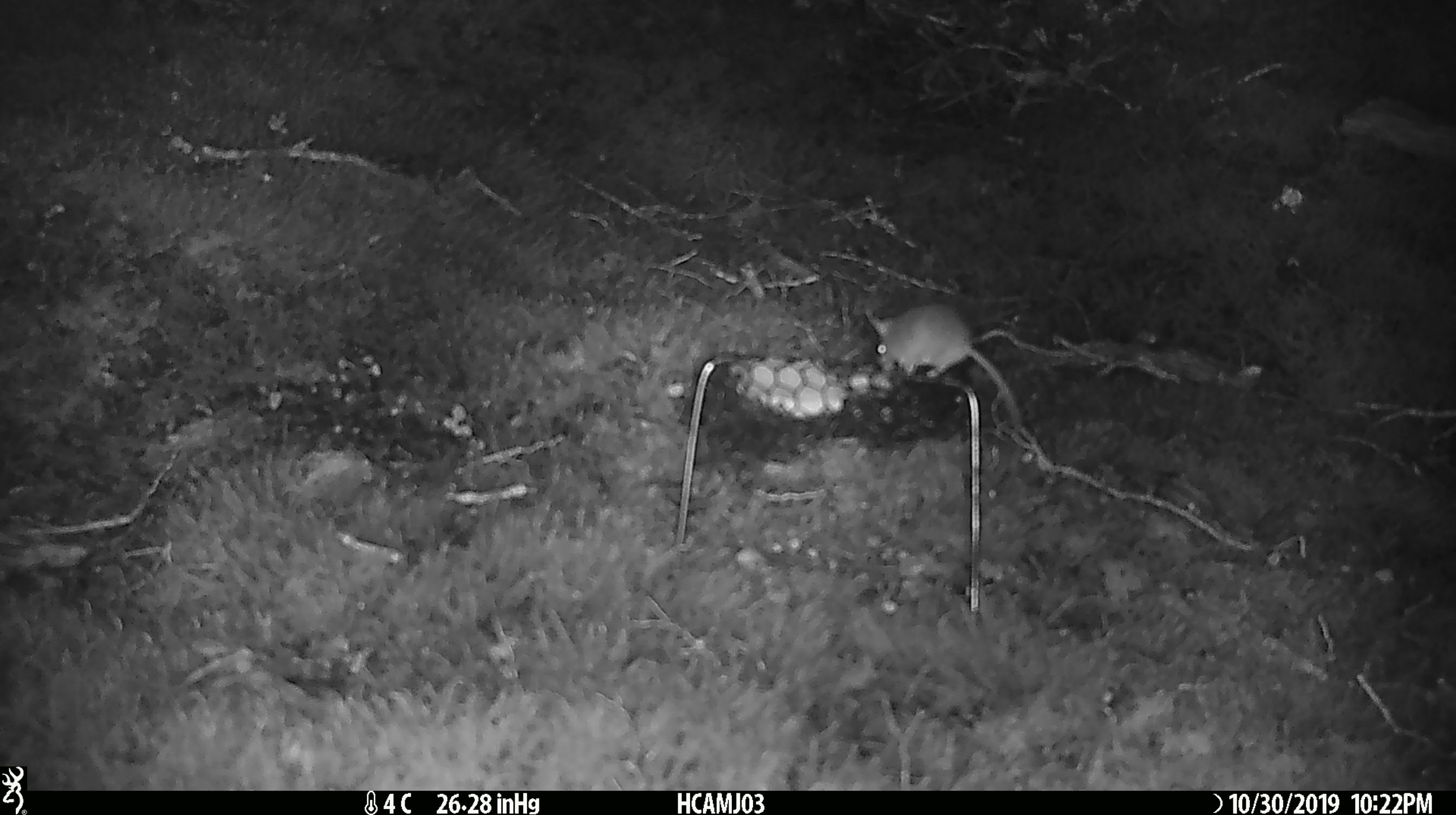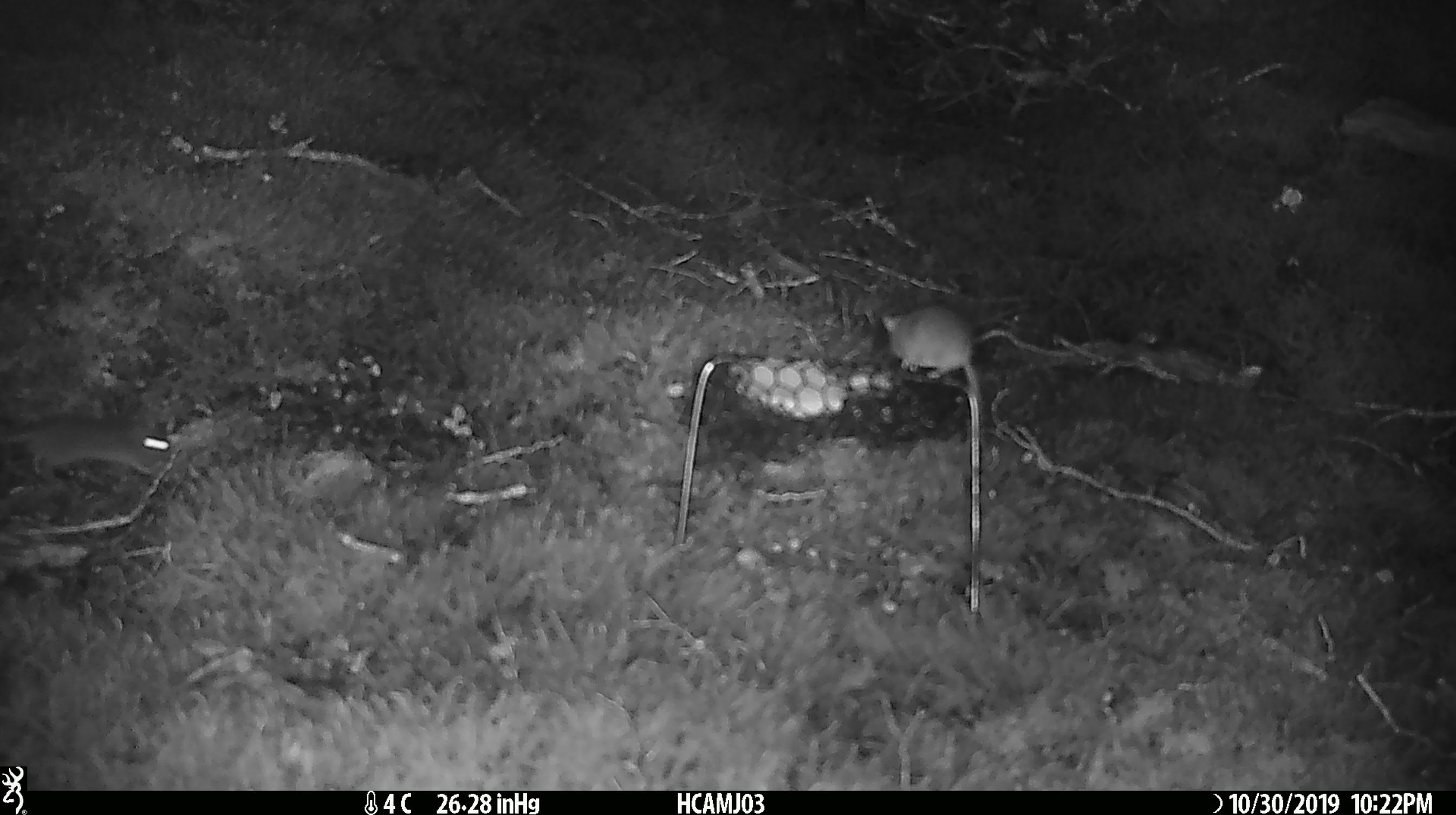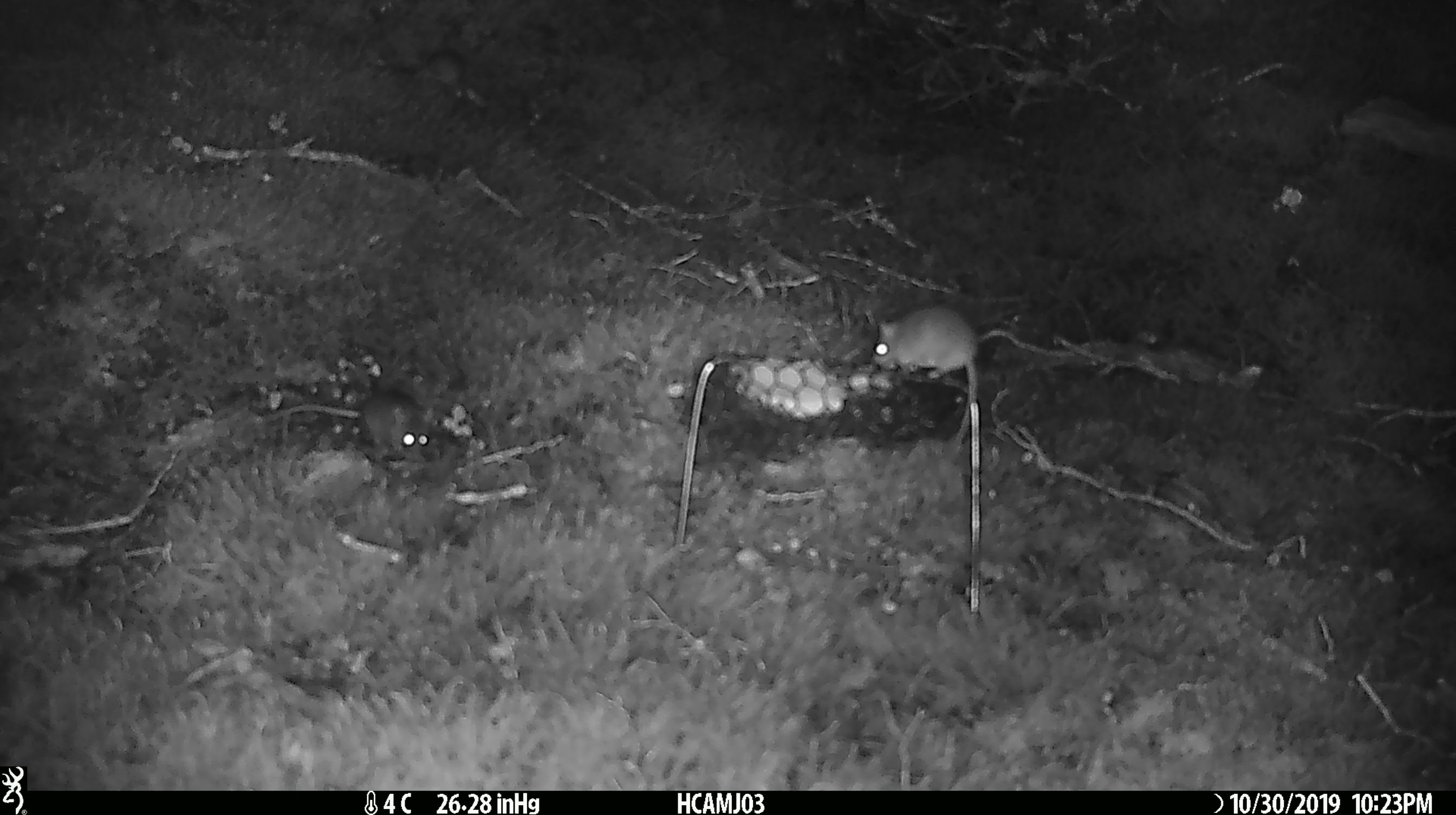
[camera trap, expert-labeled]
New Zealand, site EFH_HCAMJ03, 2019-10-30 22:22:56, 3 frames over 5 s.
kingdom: Animalia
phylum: Chordata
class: Mammalia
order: Rodentia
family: Muridae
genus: Mus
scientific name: Mus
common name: mouse